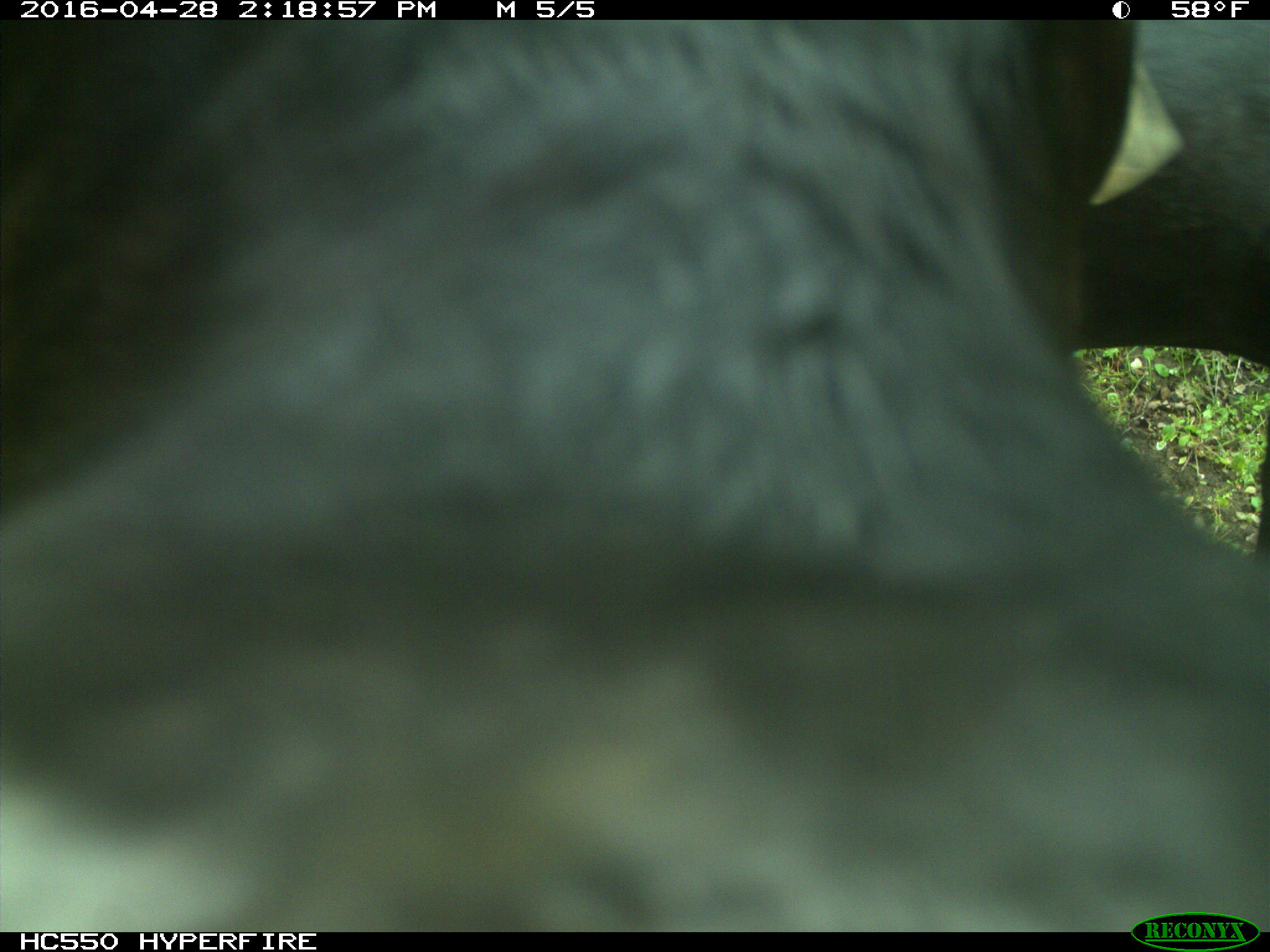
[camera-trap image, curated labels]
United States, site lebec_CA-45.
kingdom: Animalia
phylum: Chordata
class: Mammalia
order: Artiodactyla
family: Bovidae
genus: Bos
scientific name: Bos taurus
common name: domestic cow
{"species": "Bos taurus (domestic cow)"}